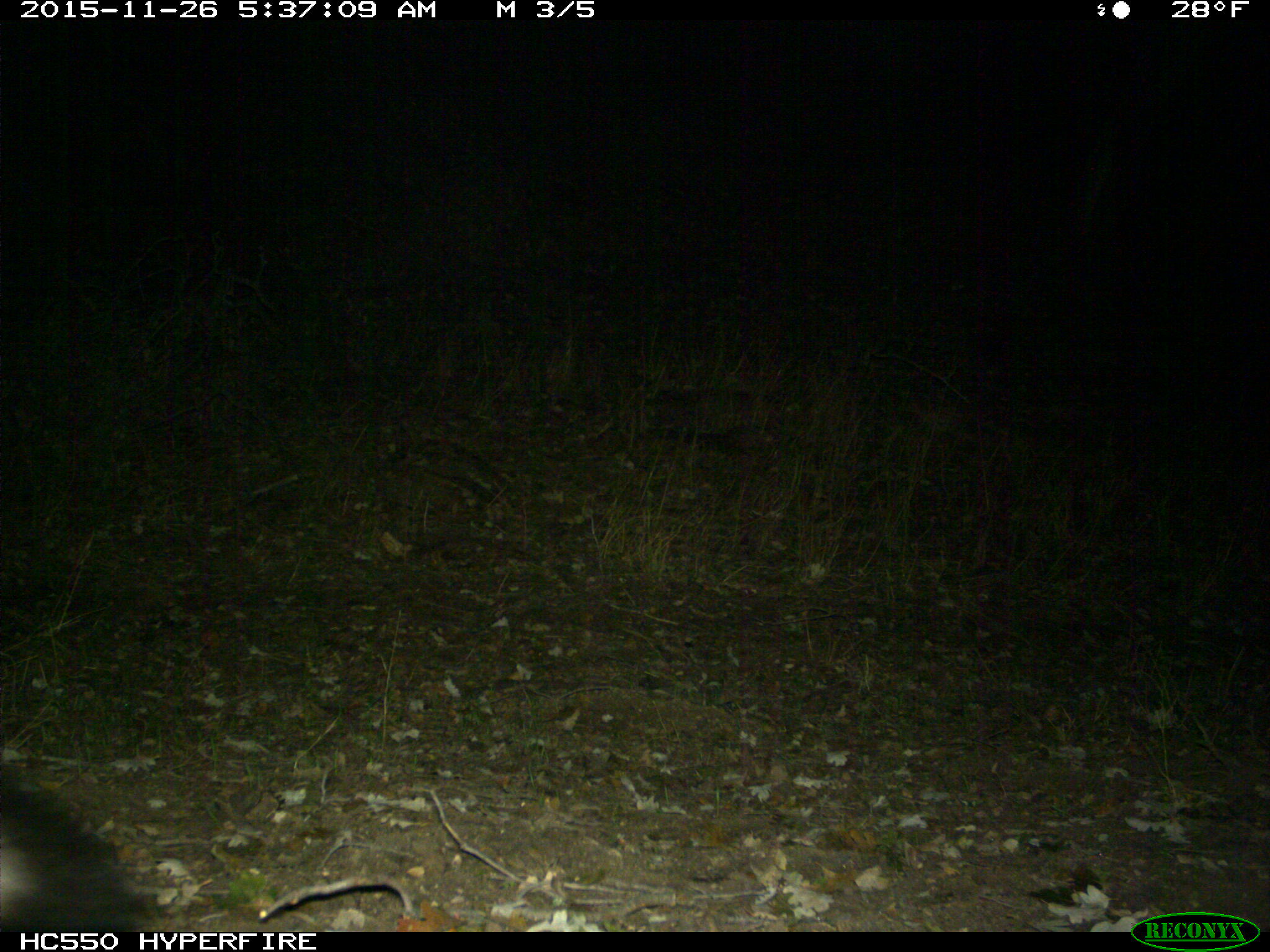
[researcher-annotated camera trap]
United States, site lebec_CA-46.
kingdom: Animalia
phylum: Chordata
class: Mammalia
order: Carnivora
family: Canidae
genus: Urocyon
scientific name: Urocyon cinereoargenteus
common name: gray fox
Urocyon cinereoargenteus (gray fox).